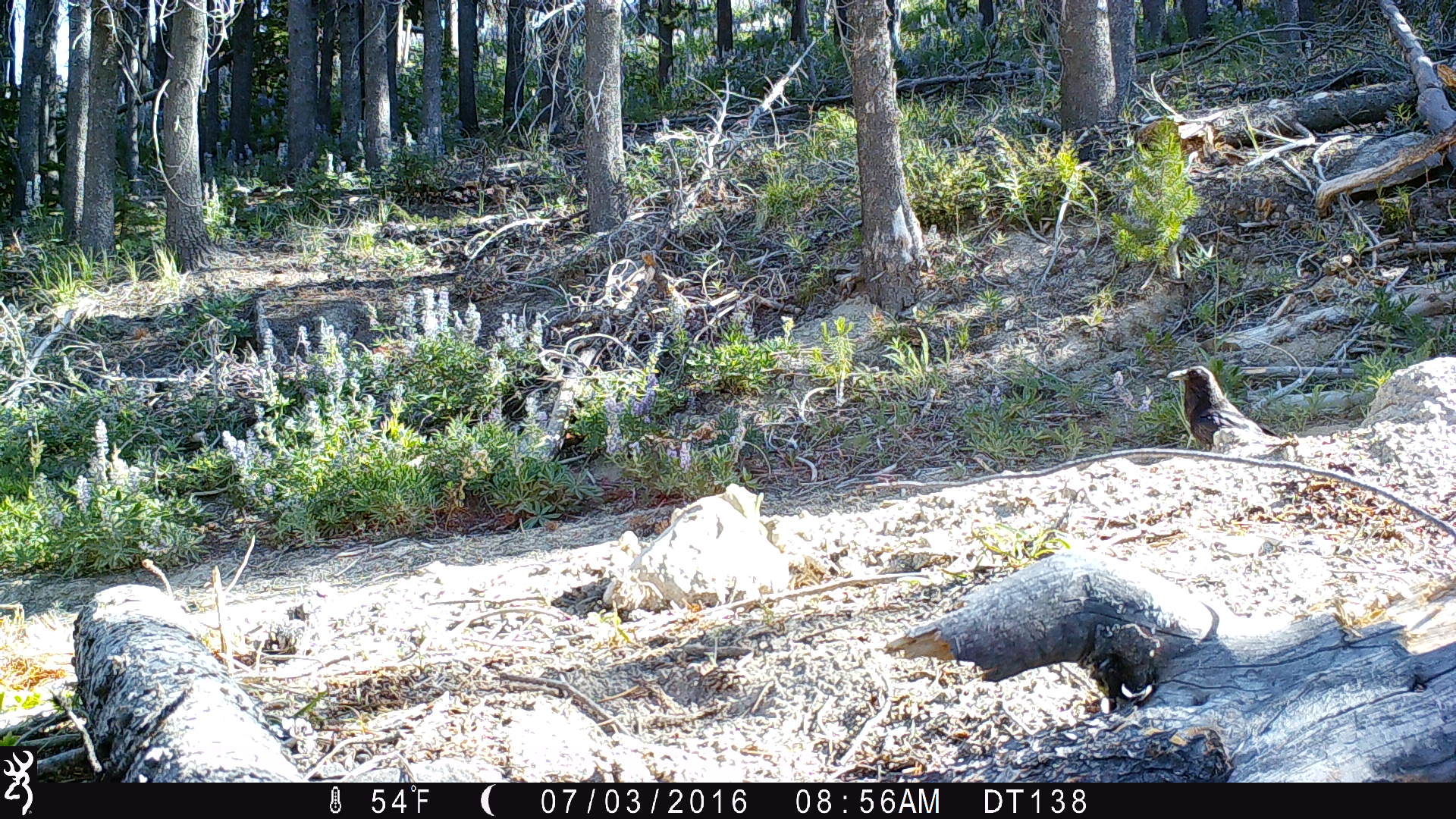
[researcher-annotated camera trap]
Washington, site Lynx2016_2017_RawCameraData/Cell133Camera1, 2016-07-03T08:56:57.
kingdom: Animalia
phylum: Chordata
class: Aves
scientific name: Aves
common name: birds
Aves (birds). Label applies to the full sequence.